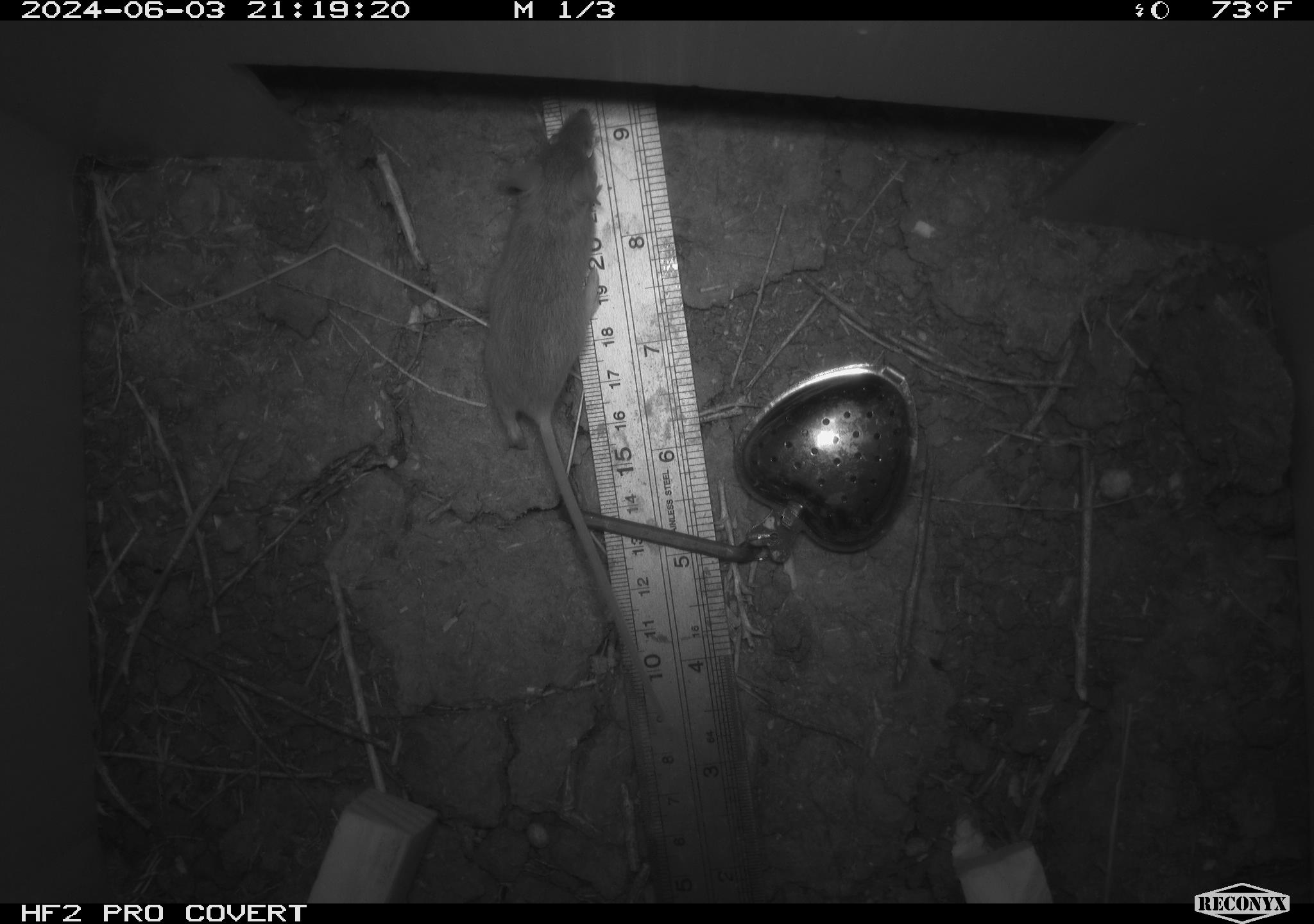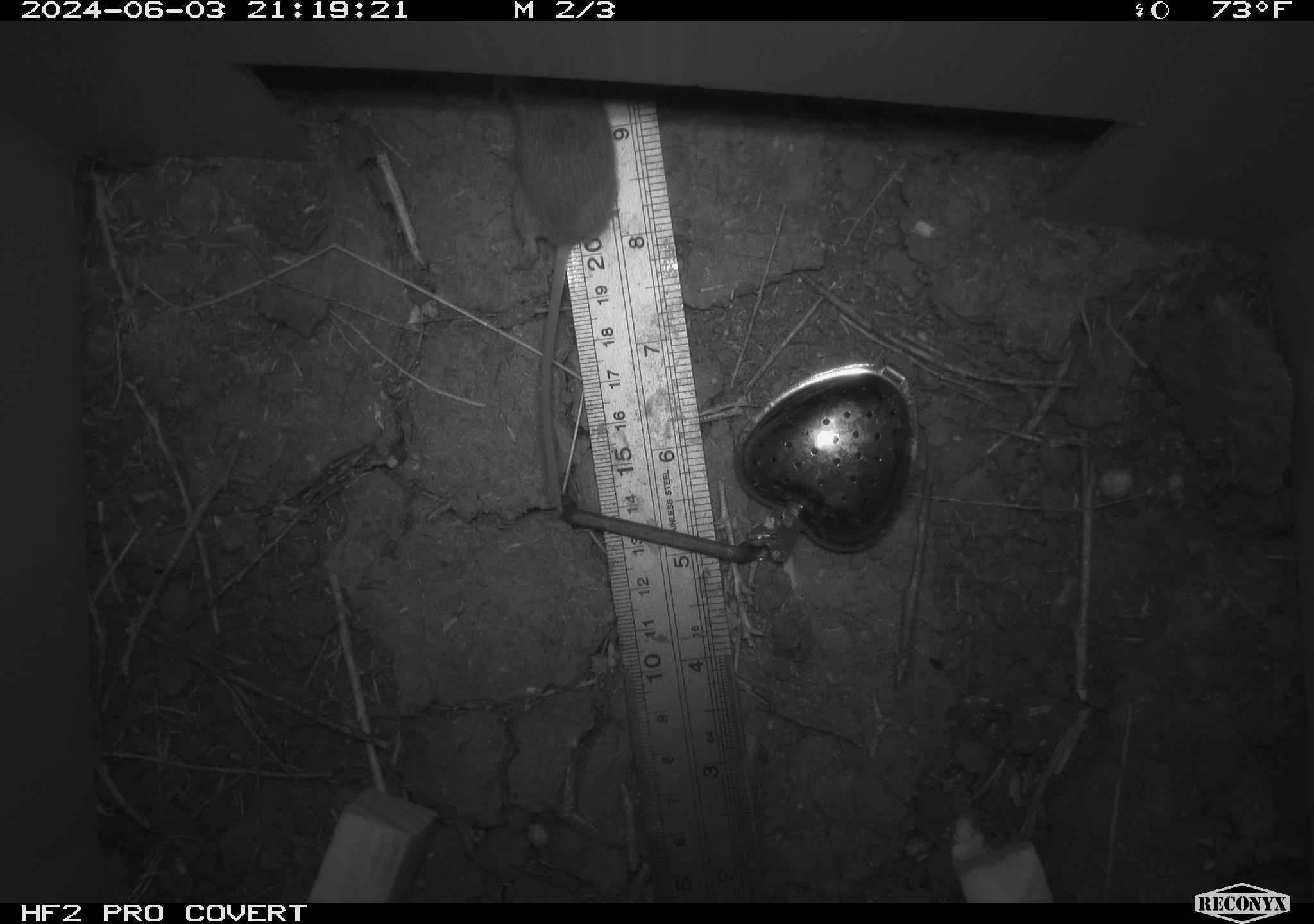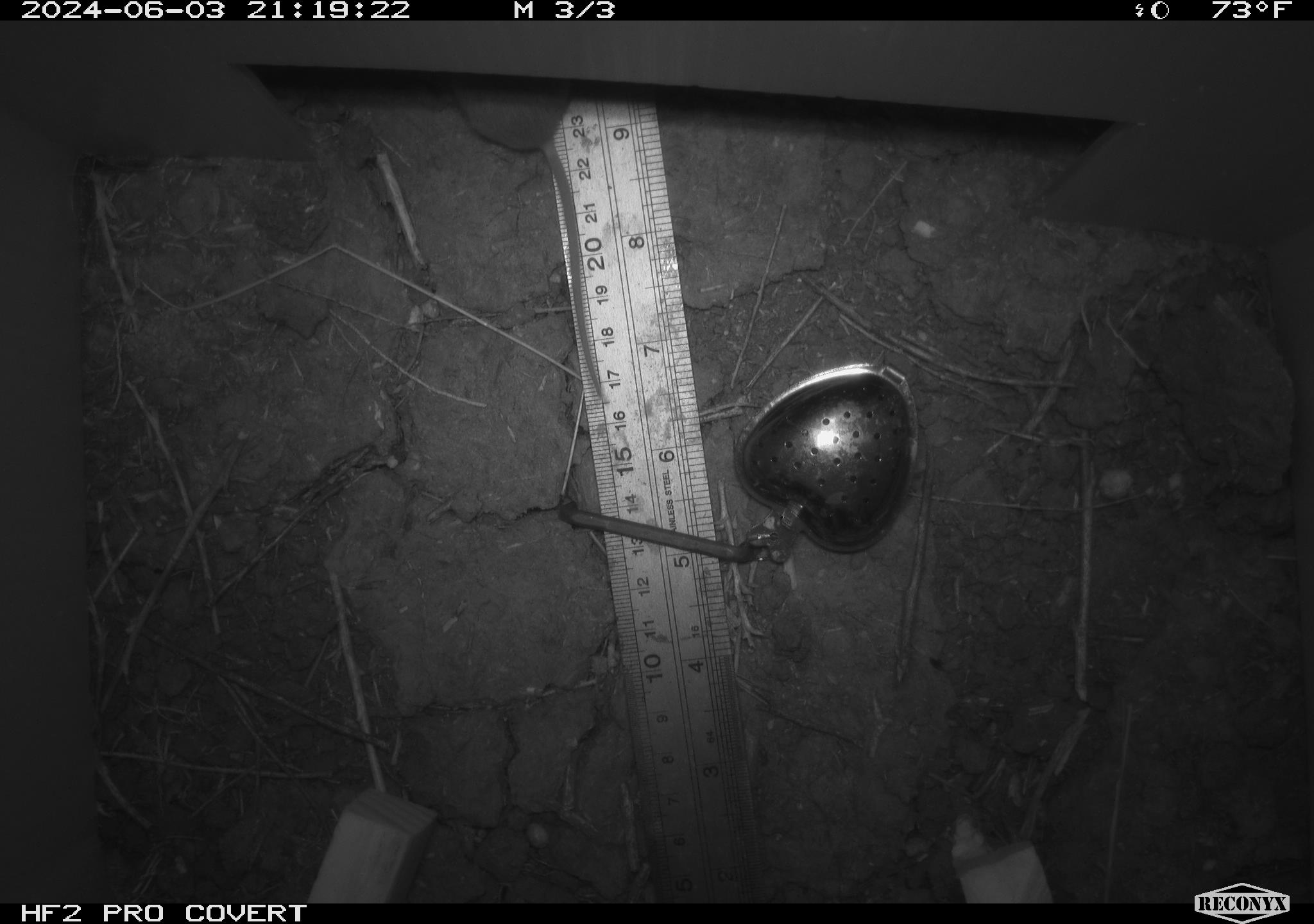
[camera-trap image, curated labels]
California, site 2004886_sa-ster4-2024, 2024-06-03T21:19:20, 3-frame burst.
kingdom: Animalia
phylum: Chordata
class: Mammalia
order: Rodentia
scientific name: Rodentia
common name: mouse species